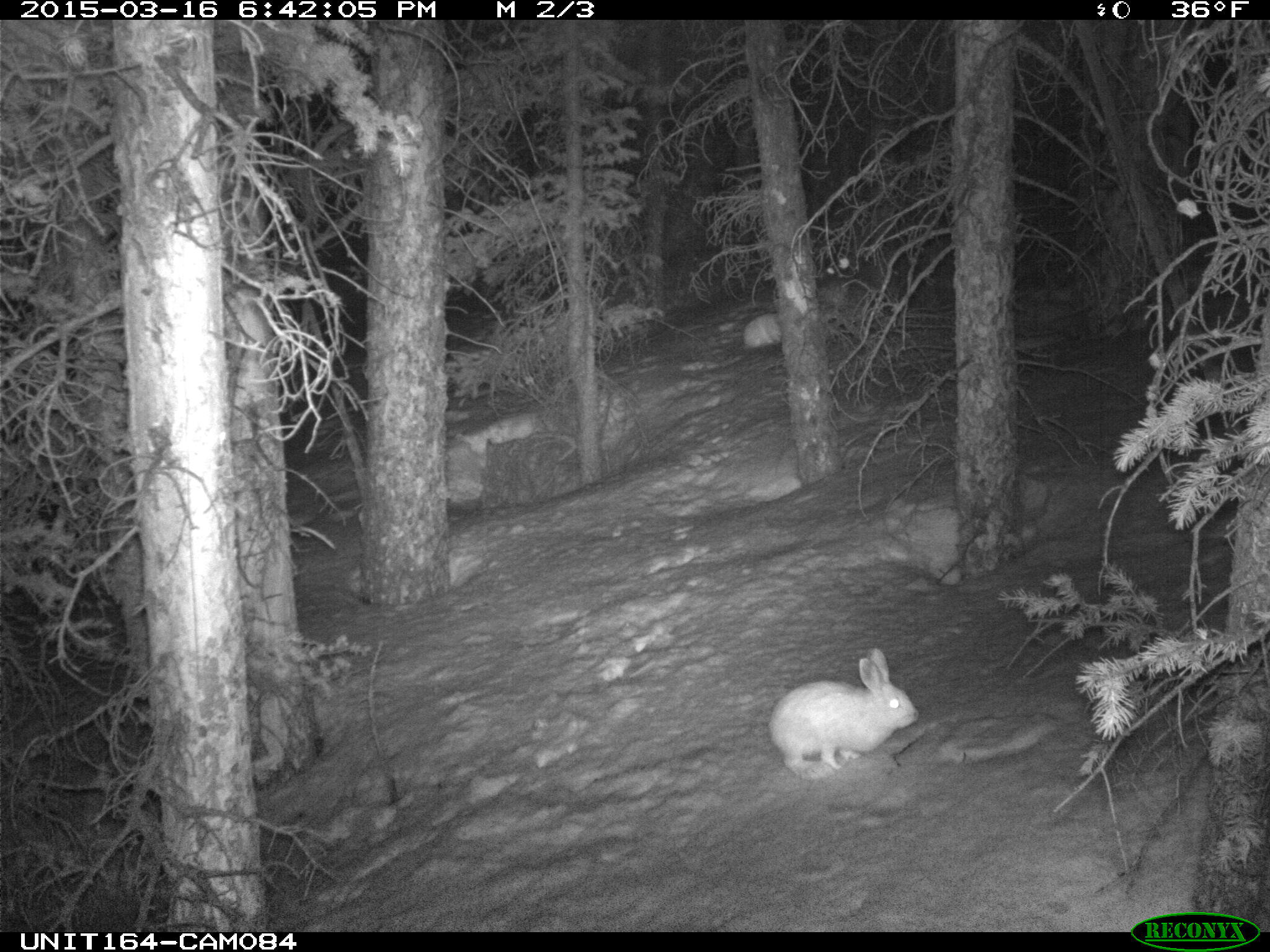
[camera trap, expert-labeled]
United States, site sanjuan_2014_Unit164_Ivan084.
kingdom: Animalia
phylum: Chordata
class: Mammalia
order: Lagomorpha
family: Leporidae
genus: Lepus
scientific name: Lepus americanus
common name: snowshoe hare